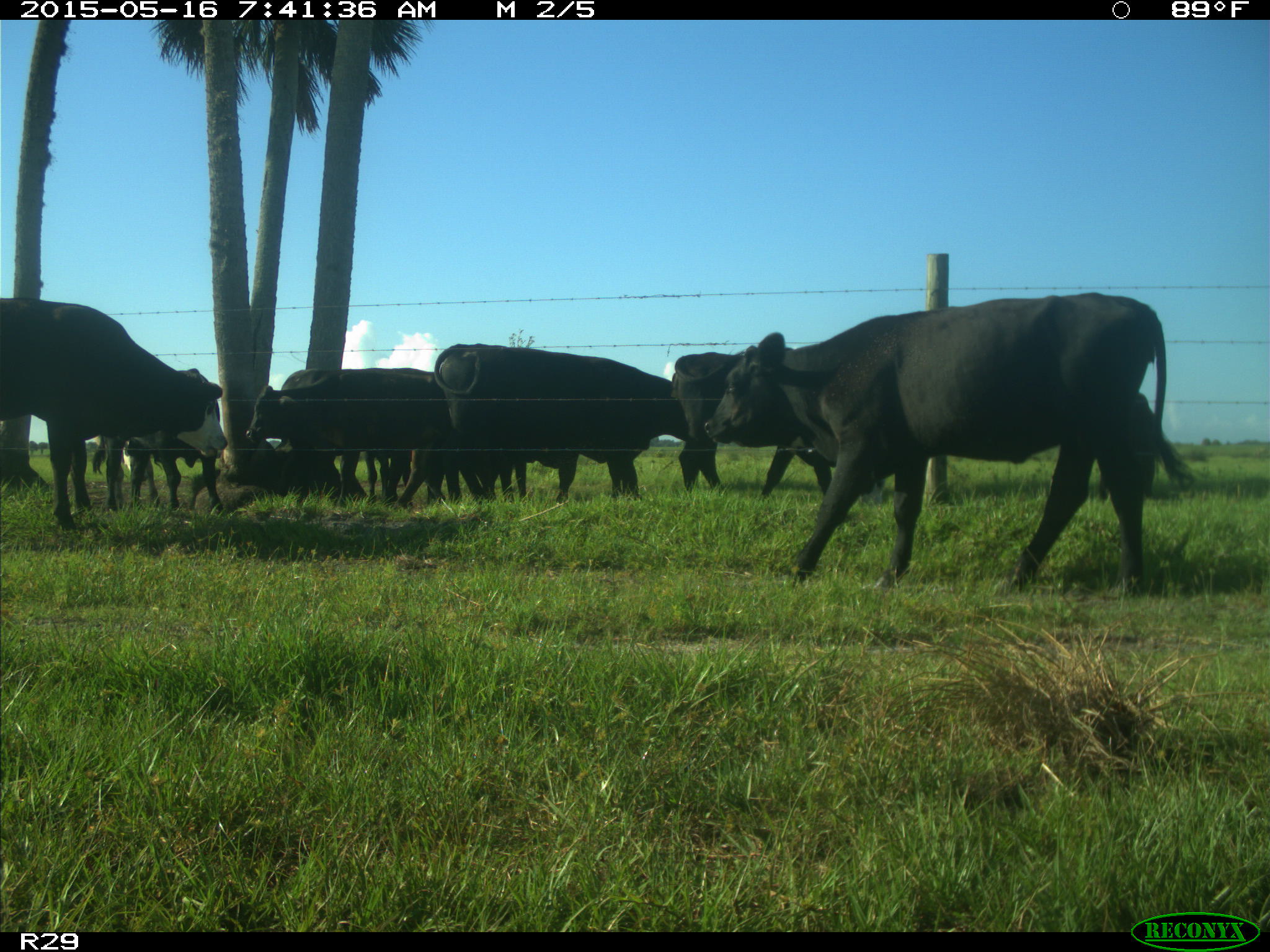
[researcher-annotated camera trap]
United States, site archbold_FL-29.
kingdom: Animalia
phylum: Chordata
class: Mammalia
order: Artiodactyla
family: Bovidae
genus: Bos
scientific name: Bos taurus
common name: domestic cow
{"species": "Bos taurus (domestic cow)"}